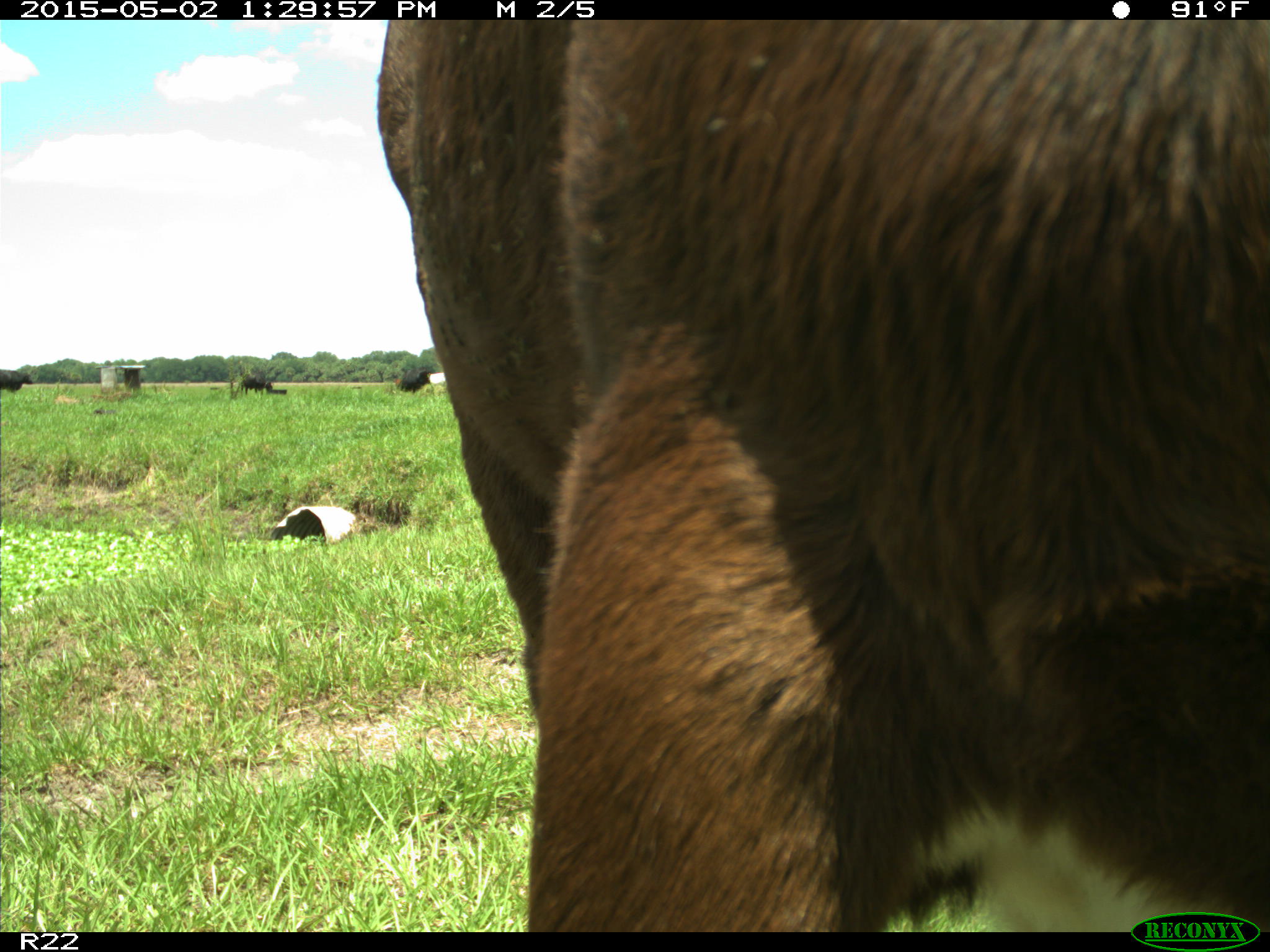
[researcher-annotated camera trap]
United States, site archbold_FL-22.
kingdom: Animalia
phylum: Chordata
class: Mammalia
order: Artiodactyla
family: Bovidae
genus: Bos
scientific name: Bos taurus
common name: domestic cow